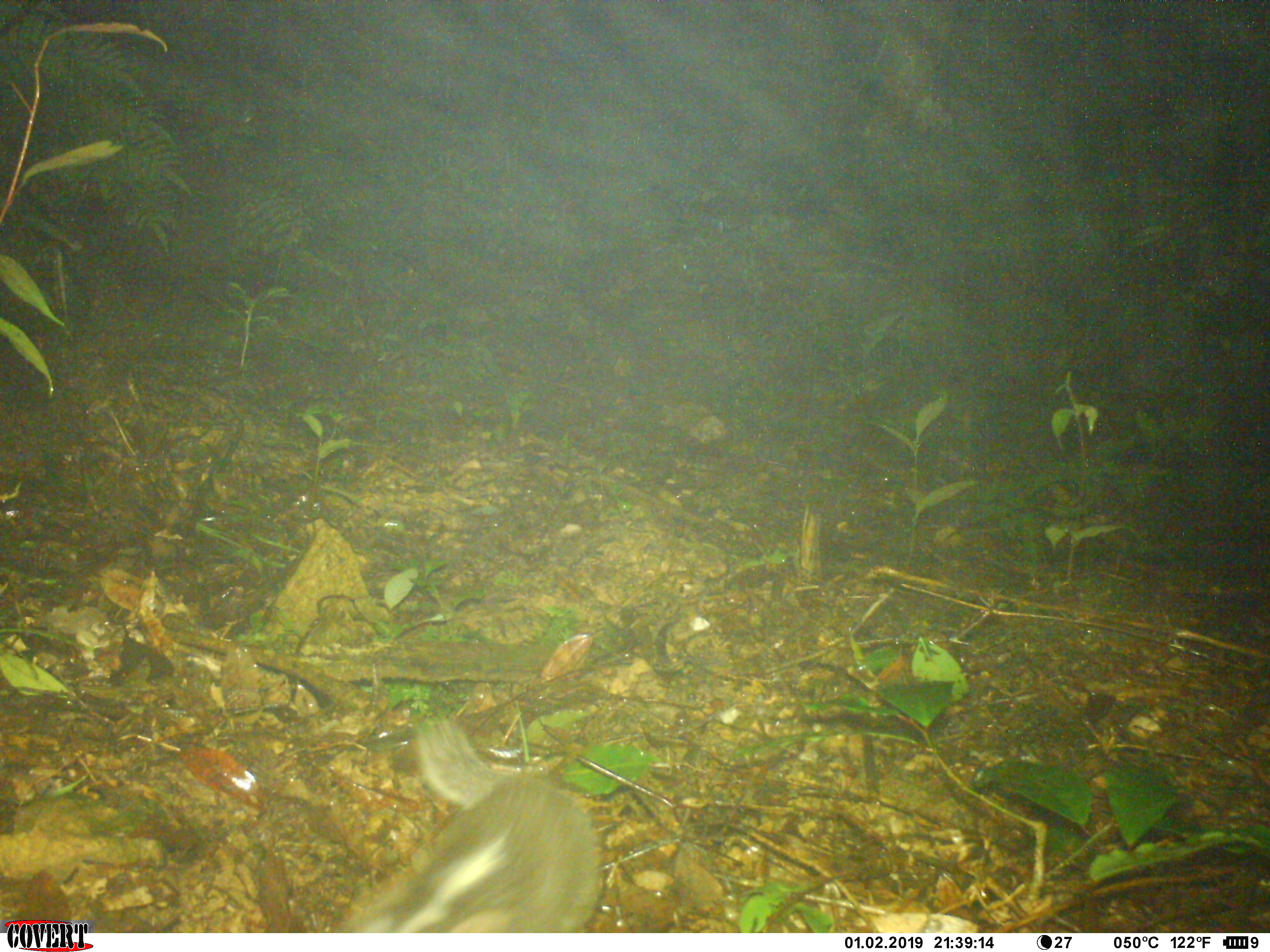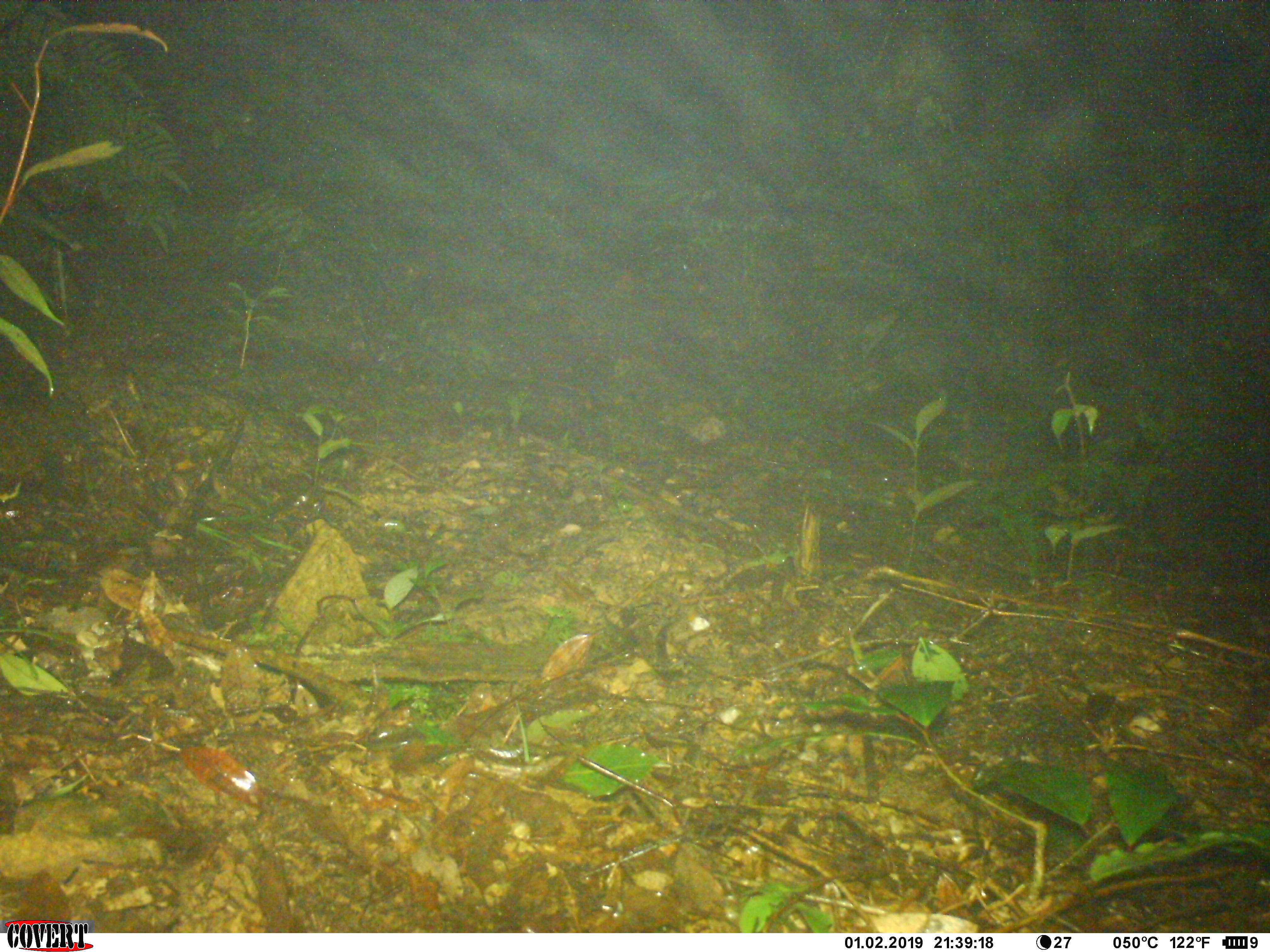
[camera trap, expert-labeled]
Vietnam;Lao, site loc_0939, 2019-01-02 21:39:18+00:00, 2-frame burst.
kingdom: Animalia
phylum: Chordata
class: Mammalia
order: Carnivora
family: Mustelidae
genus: Melogale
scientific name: Melogale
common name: ferret badger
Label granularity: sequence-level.